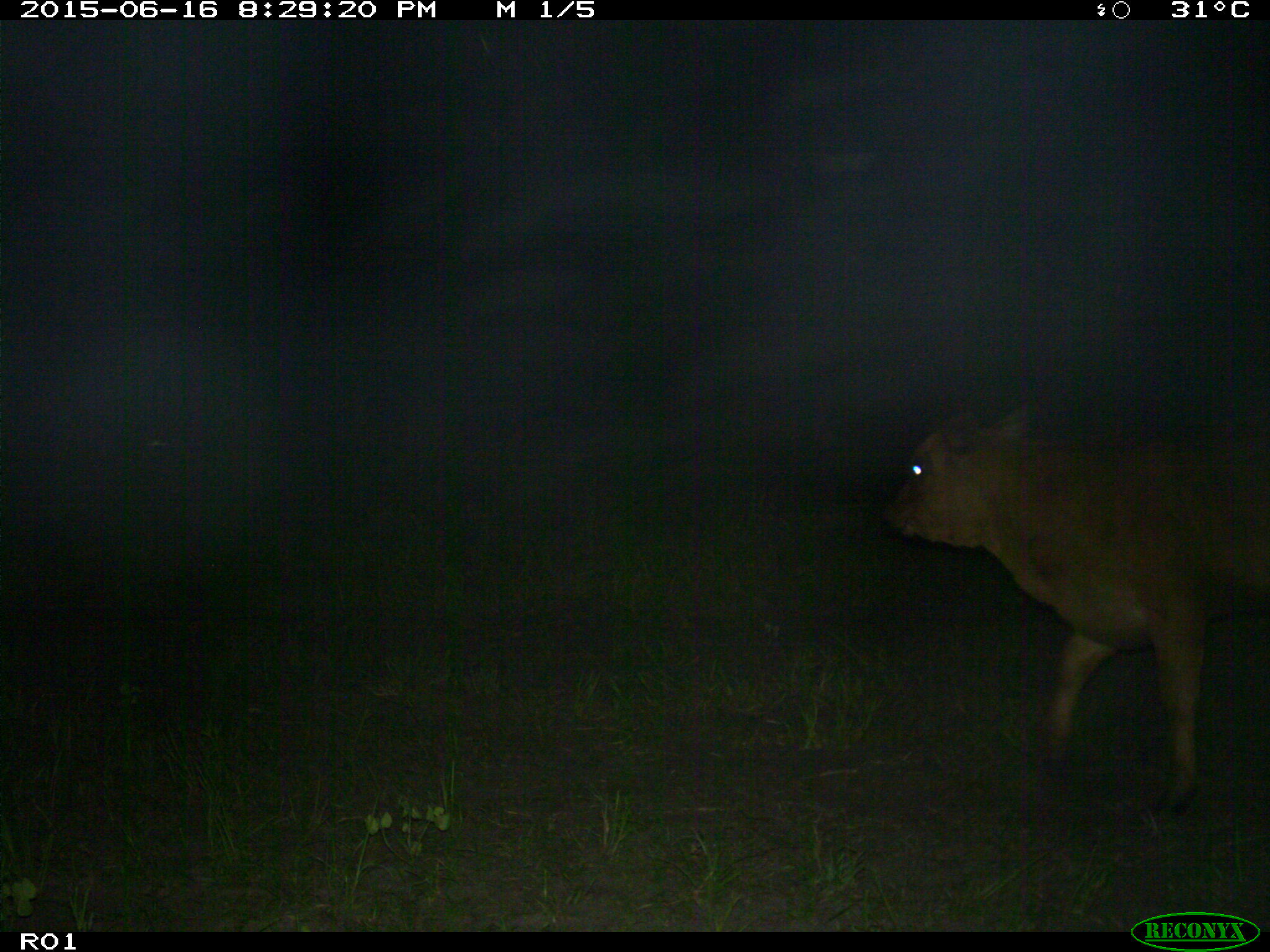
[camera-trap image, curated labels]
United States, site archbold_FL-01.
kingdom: Animalia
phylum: Chordata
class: Mammalia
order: Artiodactyla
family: Bovidae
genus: Bos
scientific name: Bos taurus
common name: domestic cow